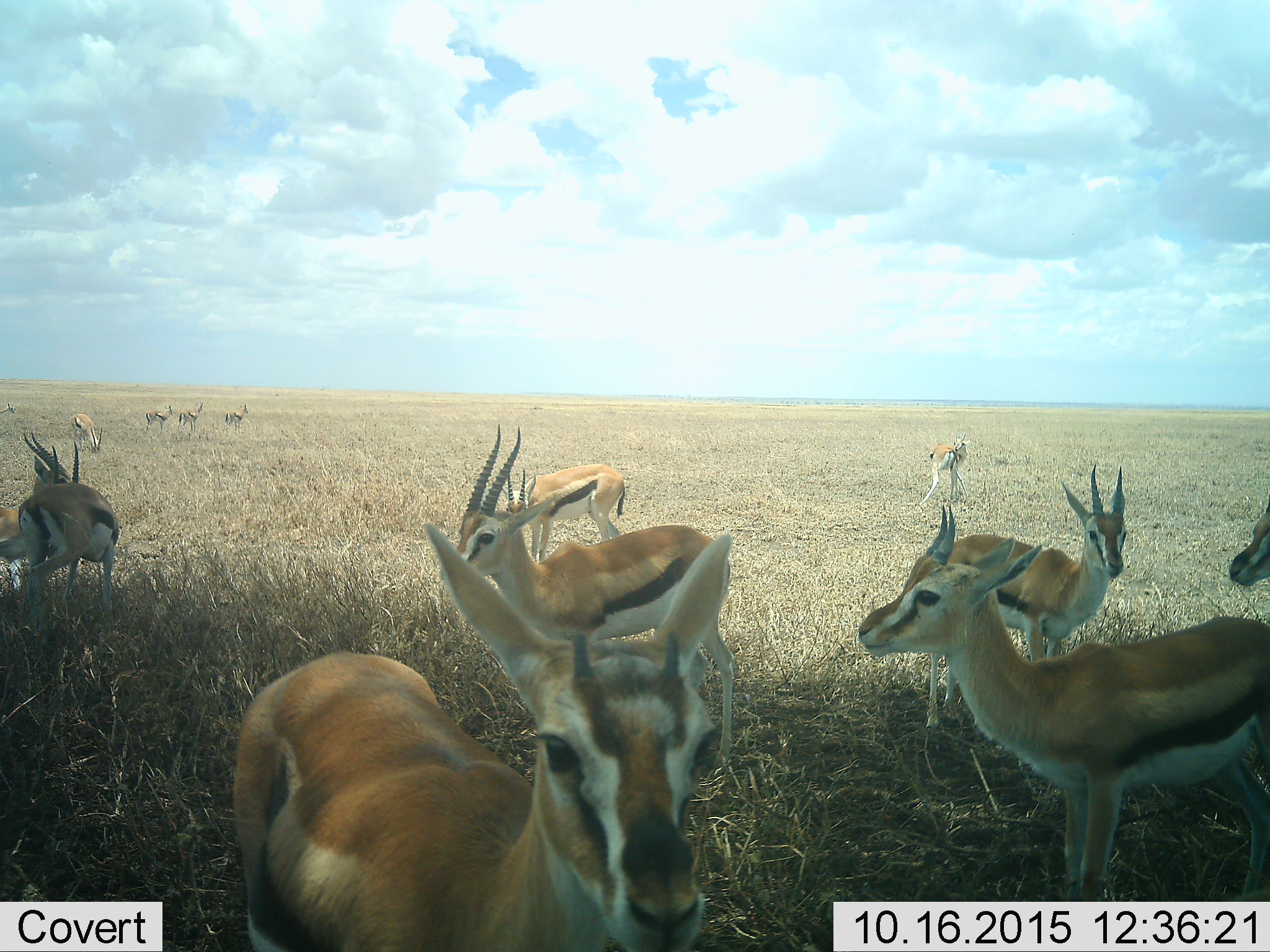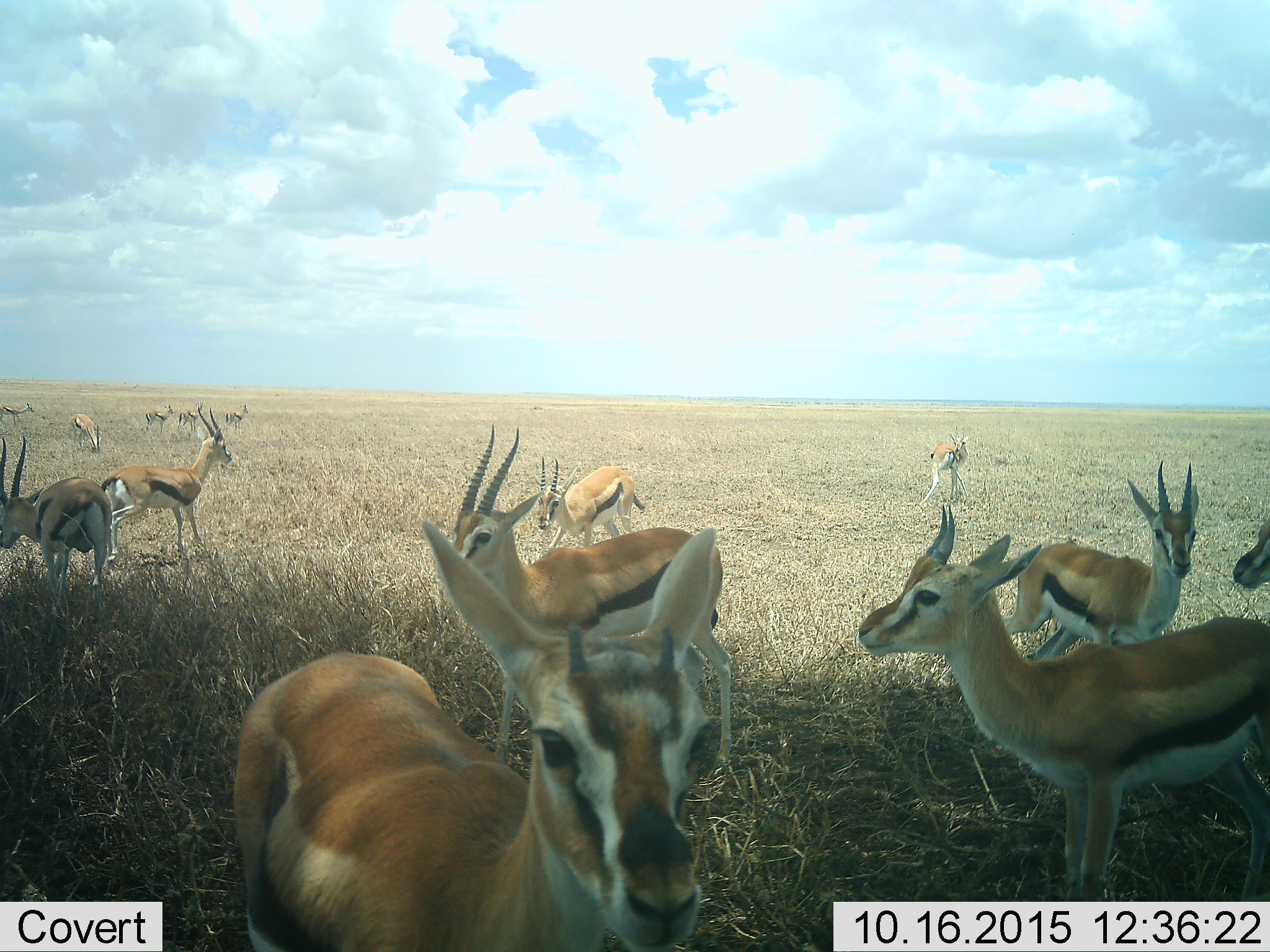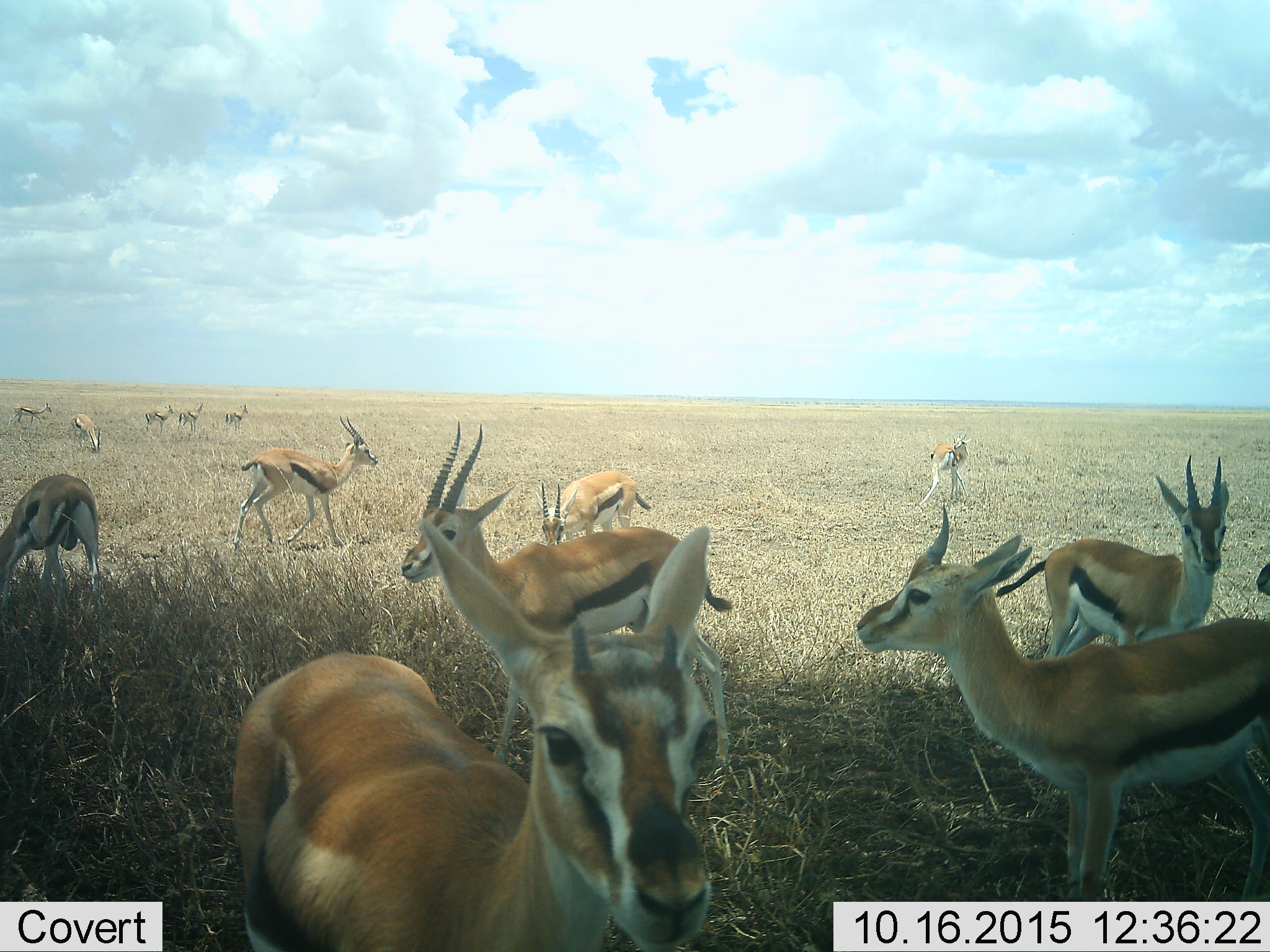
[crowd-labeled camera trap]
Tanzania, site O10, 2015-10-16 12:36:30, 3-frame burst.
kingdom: Animalia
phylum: Chordata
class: Mammalia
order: Artiodactyla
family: Bovidae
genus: Eudorcas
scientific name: Eudorcas thomsonii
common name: thomson's gazelle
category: gazellethomsons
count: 11-50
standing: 88%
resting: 12%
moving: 38%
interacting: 25%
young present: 0%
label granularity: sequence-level